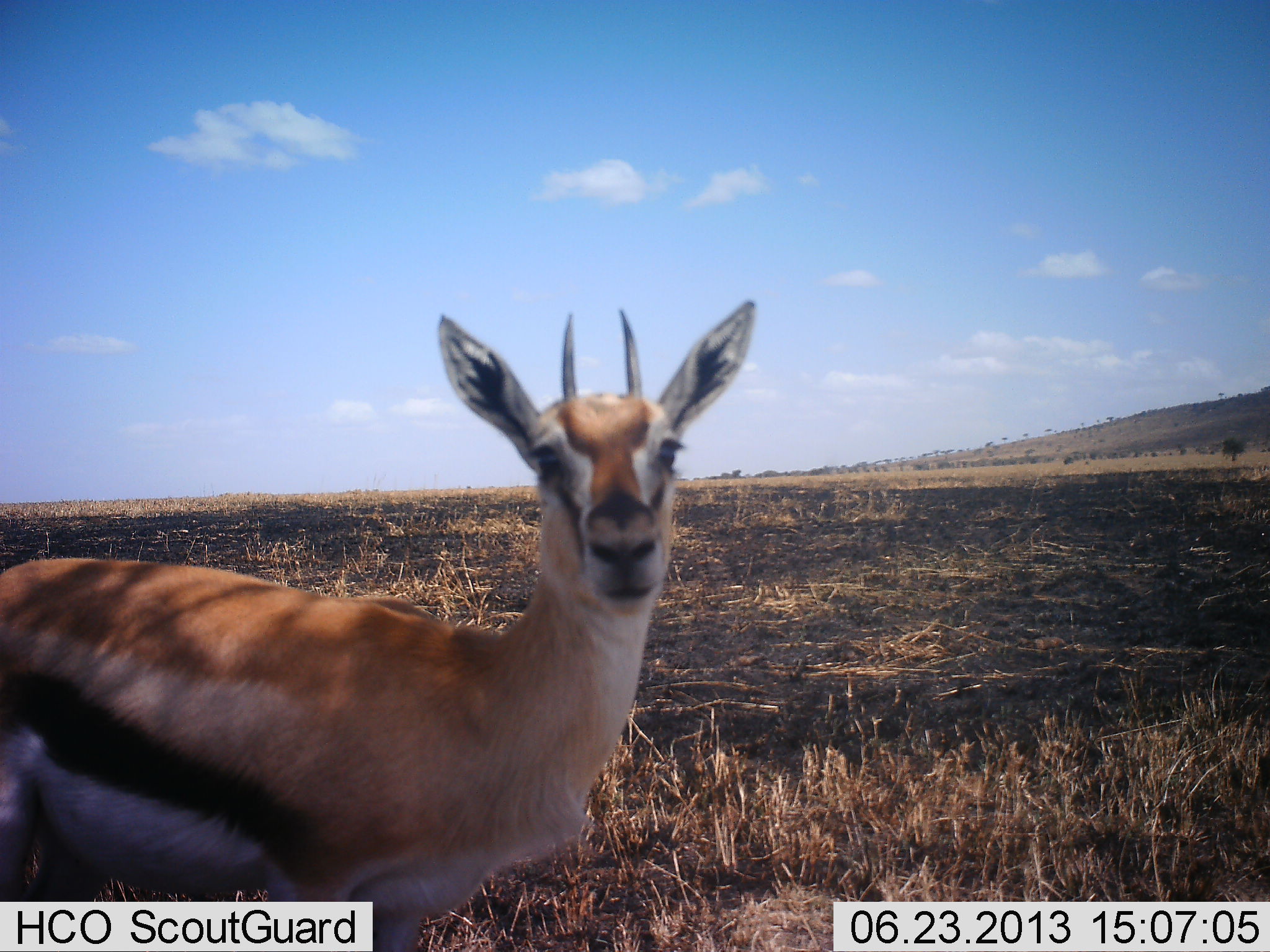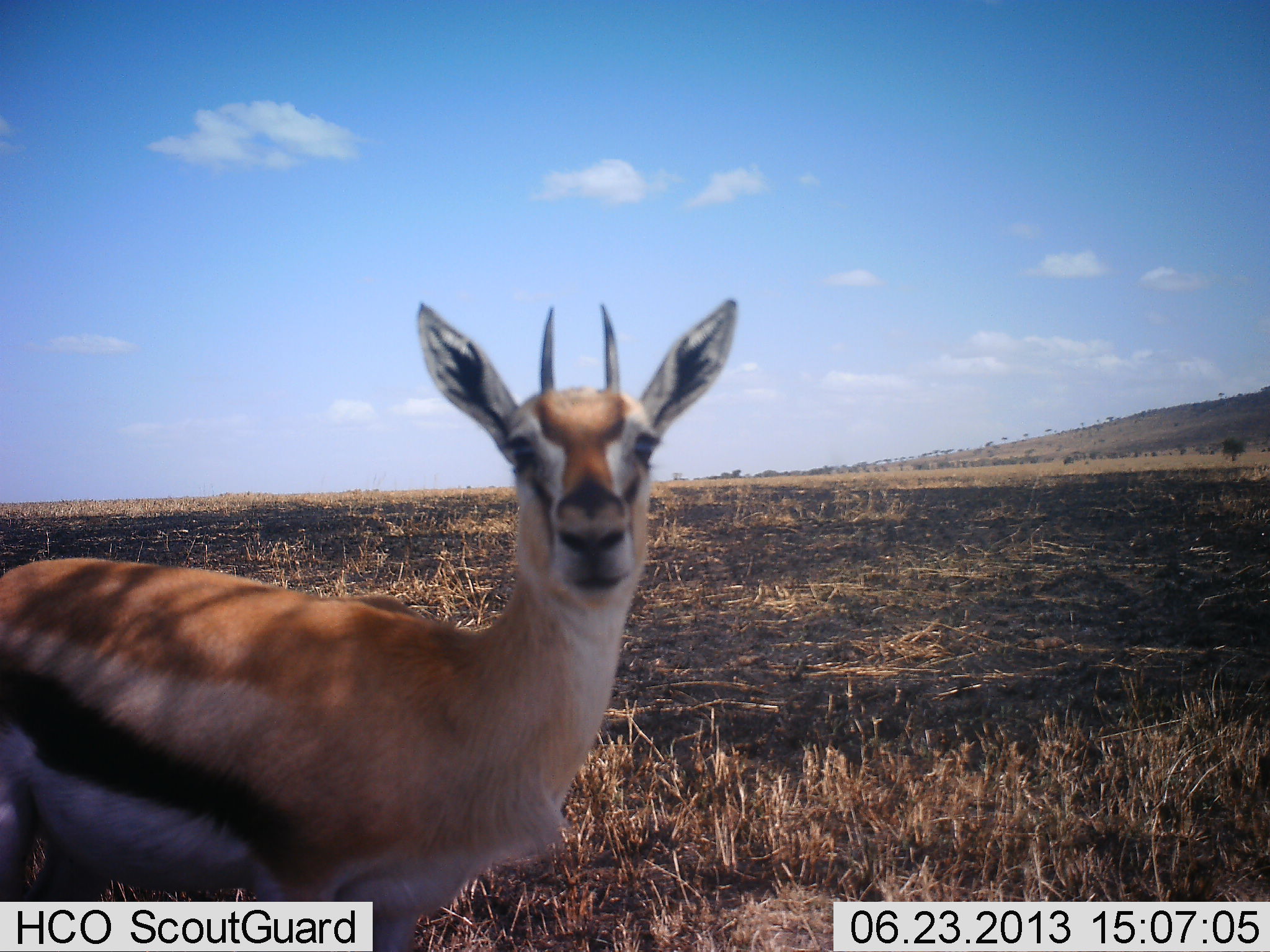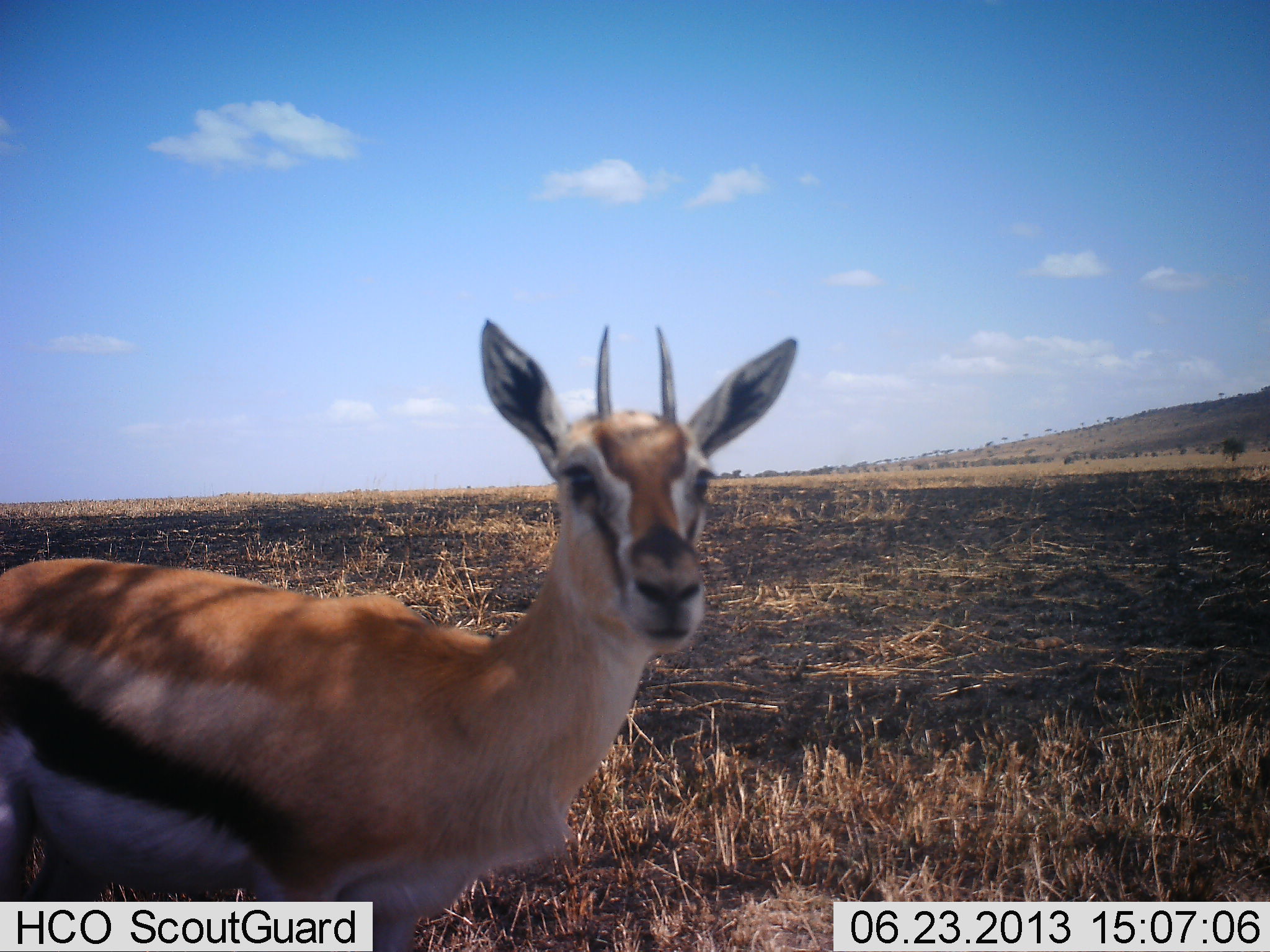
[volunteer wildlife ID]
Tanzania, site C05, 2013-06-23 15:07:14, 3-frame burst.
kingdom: Animalia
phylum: Chordata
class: Mammalia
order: Artiodactyla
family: Bovidae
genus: Eudorcas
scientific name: Eudorcas thomsonii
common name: thomson's gazelle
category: gazellethomsons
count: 1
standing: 97%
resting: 0%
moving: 3%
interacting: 12%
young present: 3%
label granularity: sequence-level